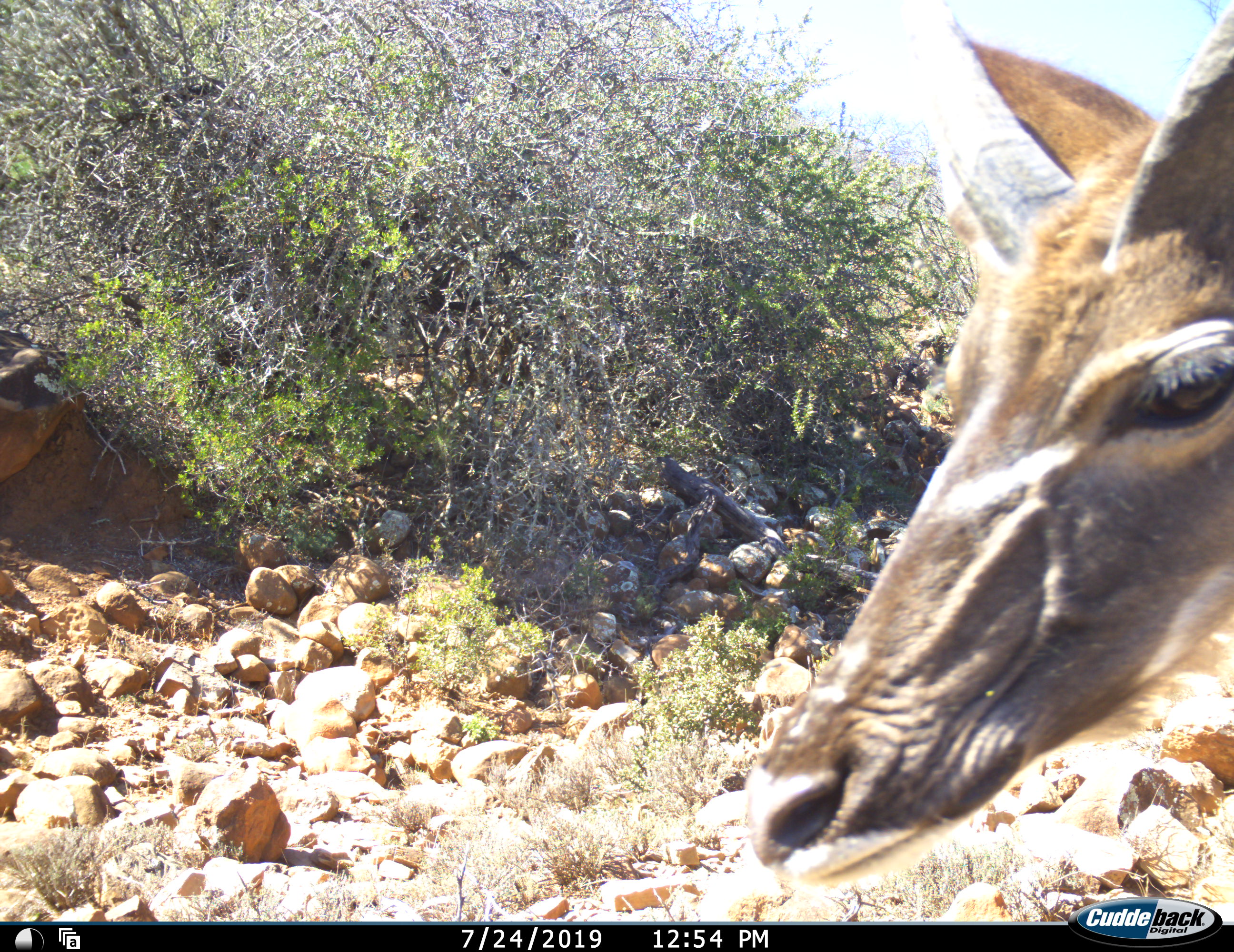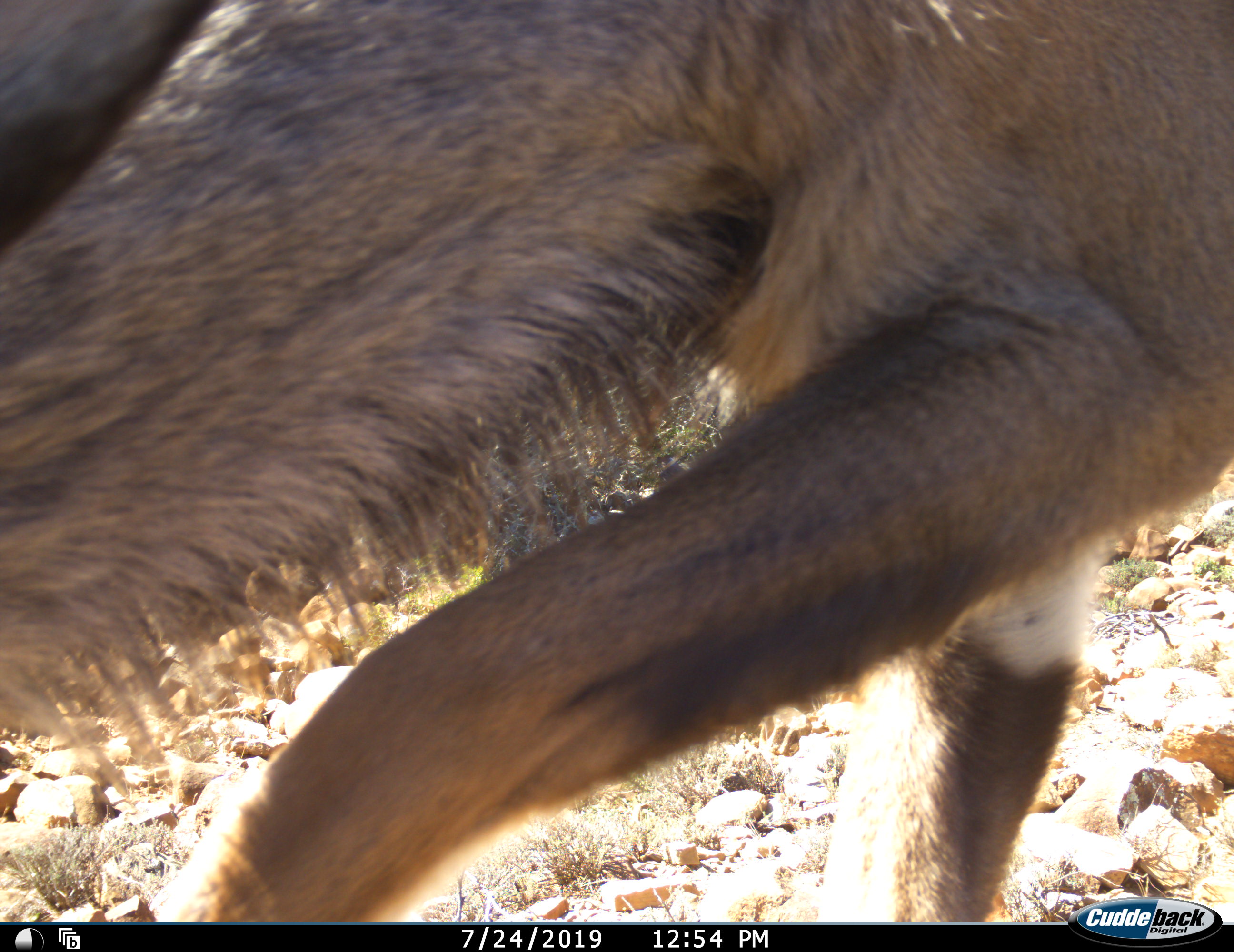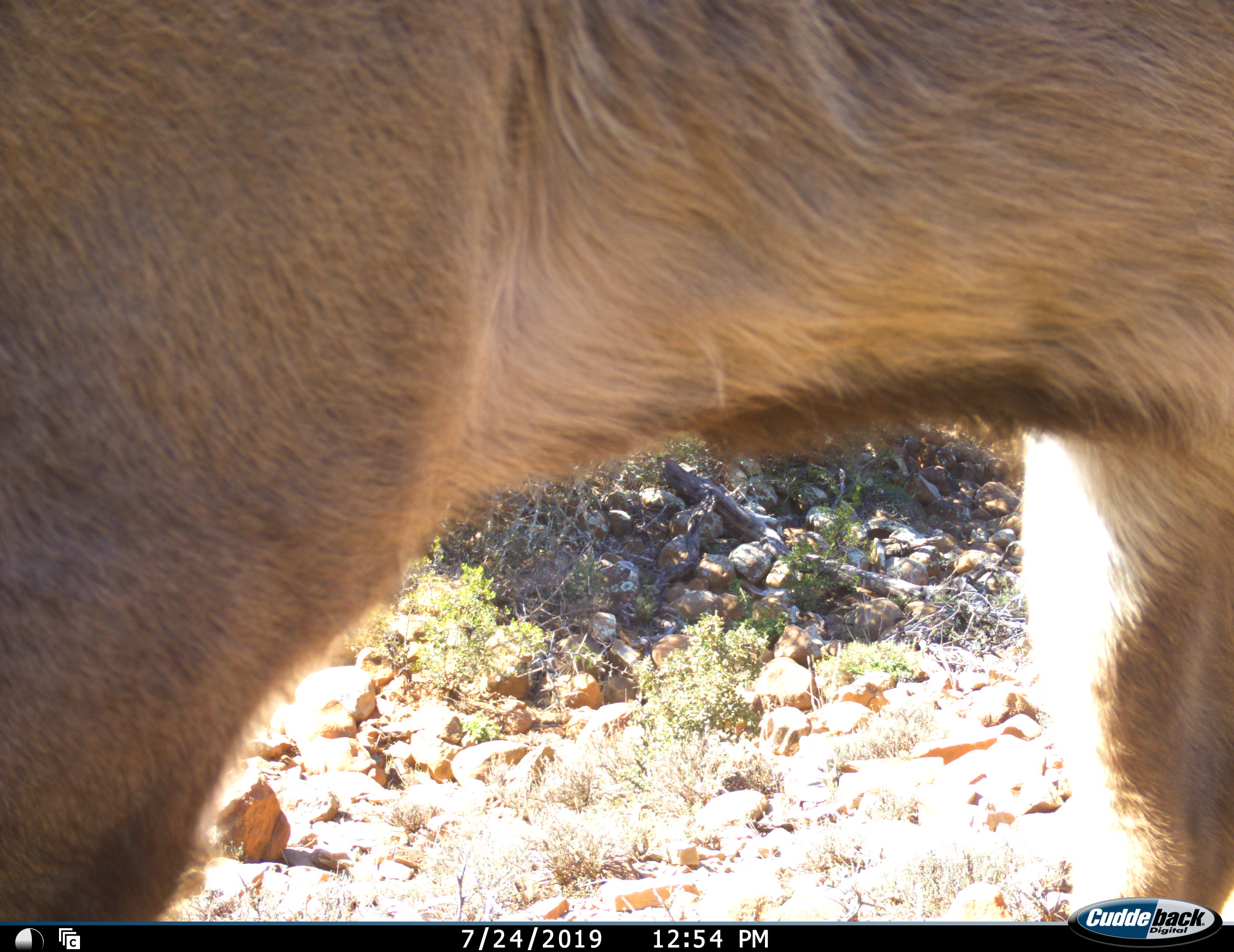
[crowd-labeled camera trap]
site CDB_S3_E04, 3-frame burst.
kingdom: Animalia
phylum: Chordata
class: Mammalia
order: Artiodactyla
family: Bovidae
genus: Tragelaphus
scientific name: Tragelaphus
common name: kudu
Kudu (Tragelaphus), count 1. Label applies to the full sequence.